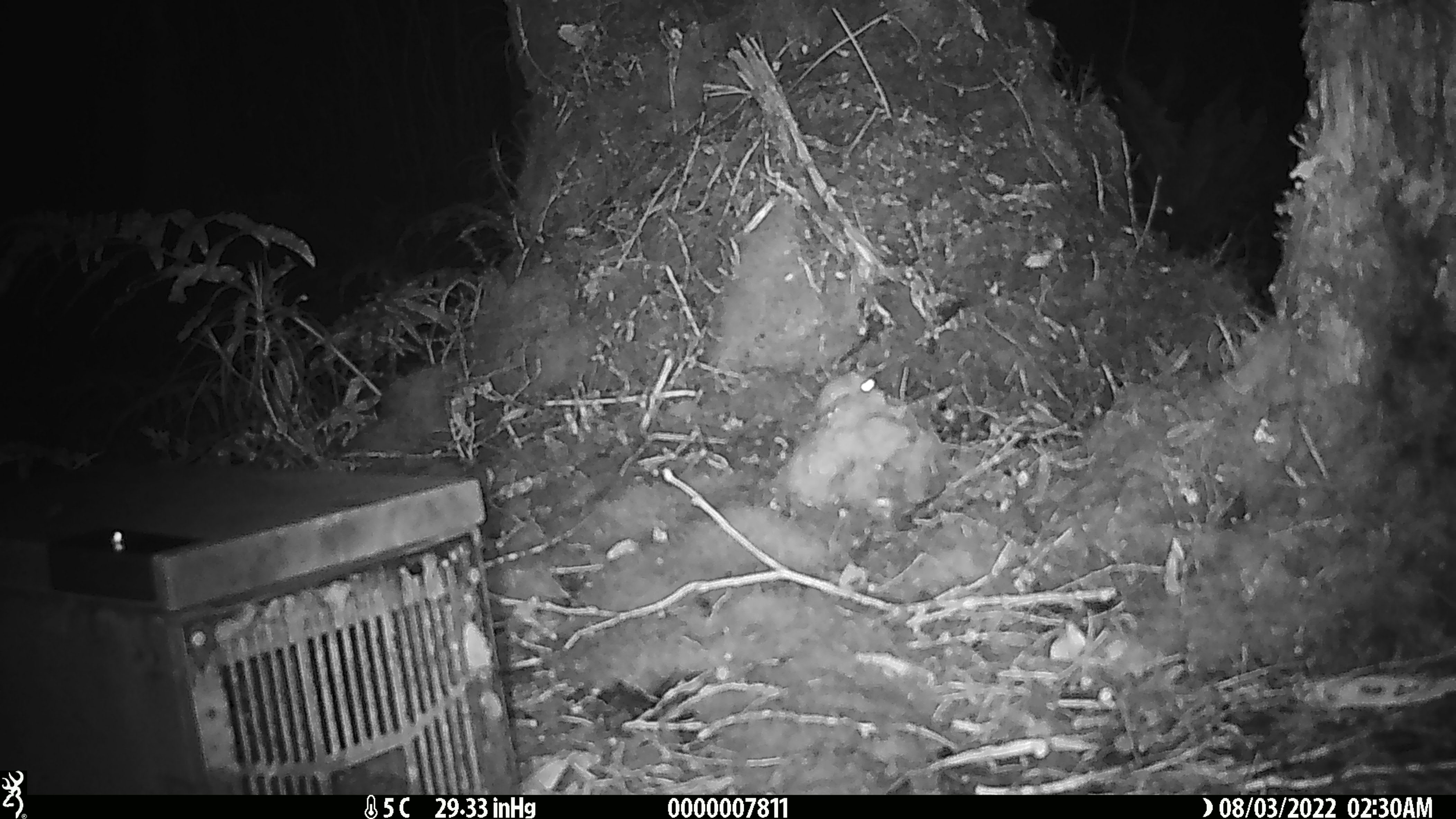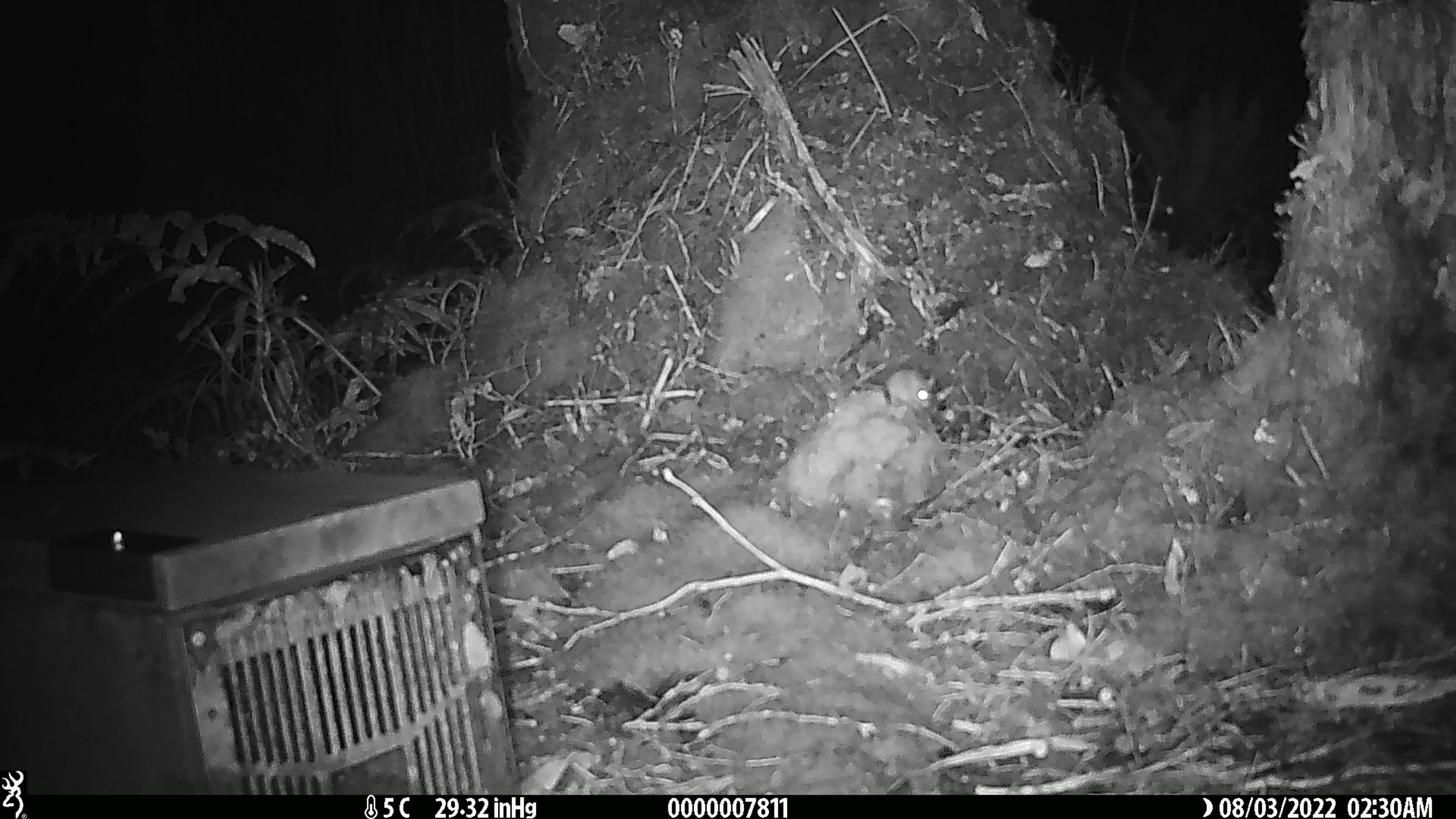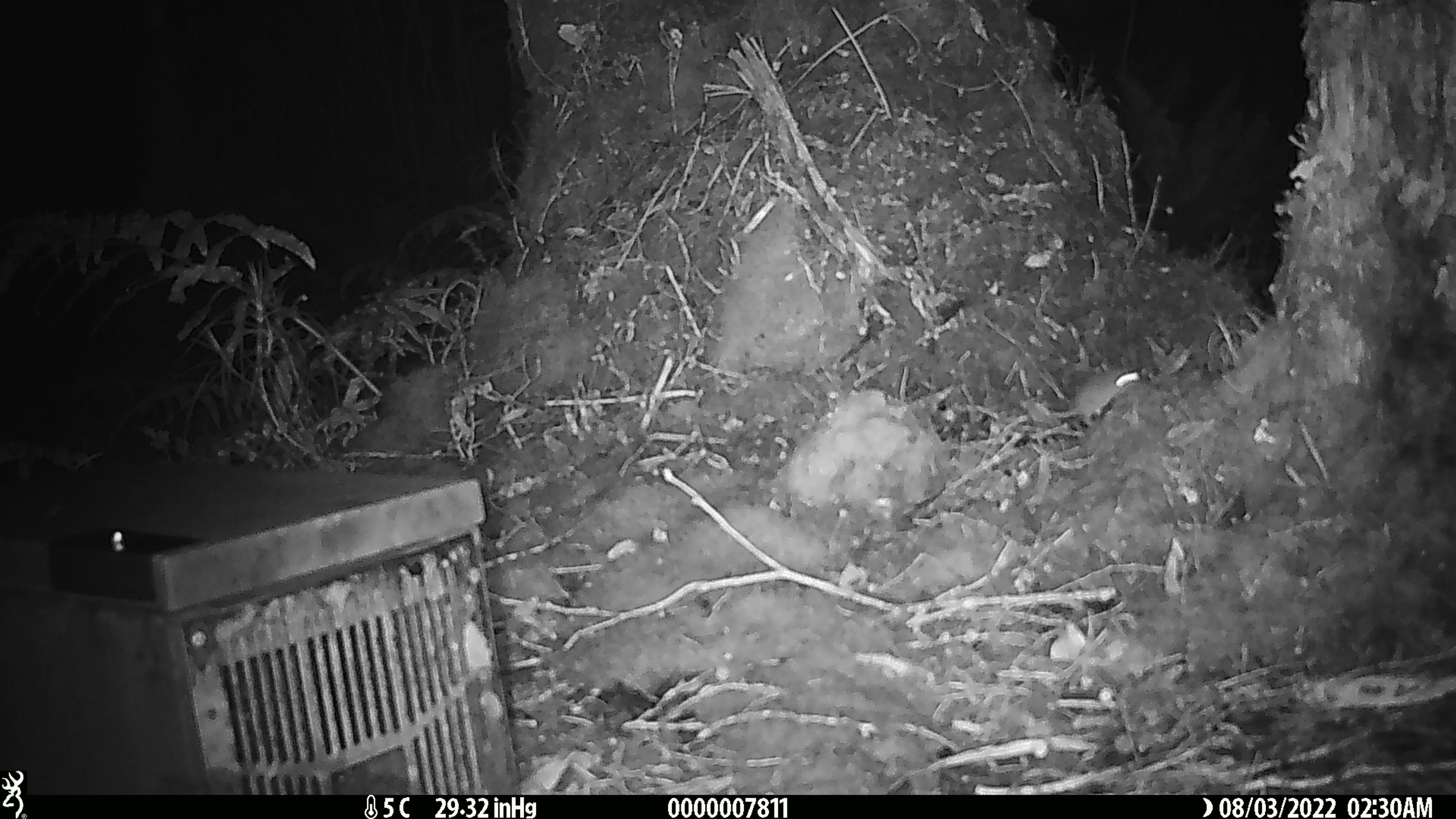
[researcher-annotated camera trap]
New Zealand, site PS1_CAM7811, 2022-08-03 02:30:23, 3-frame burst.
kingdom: Animalia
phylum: Chordata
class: Mammalia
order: Rodentia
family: Muridae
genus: Mus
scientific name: Mus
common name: mouse